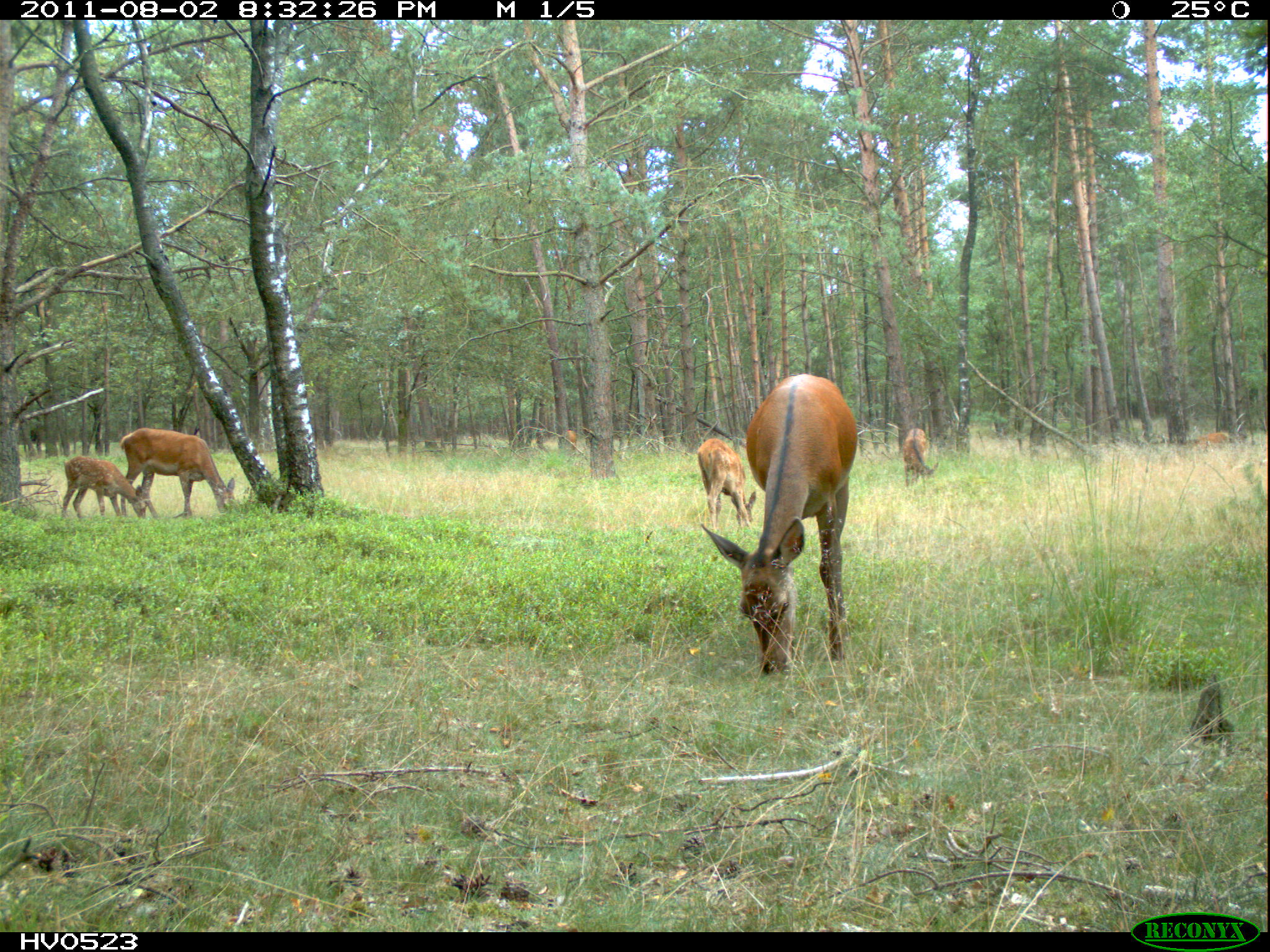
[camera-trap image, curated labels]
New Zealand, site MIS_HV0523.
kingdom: Animalia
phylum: Chordata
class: Mammalia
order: Artiodactyla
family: Cervidae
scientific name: Cervidae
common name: deer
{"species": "deer (Cervidae)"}